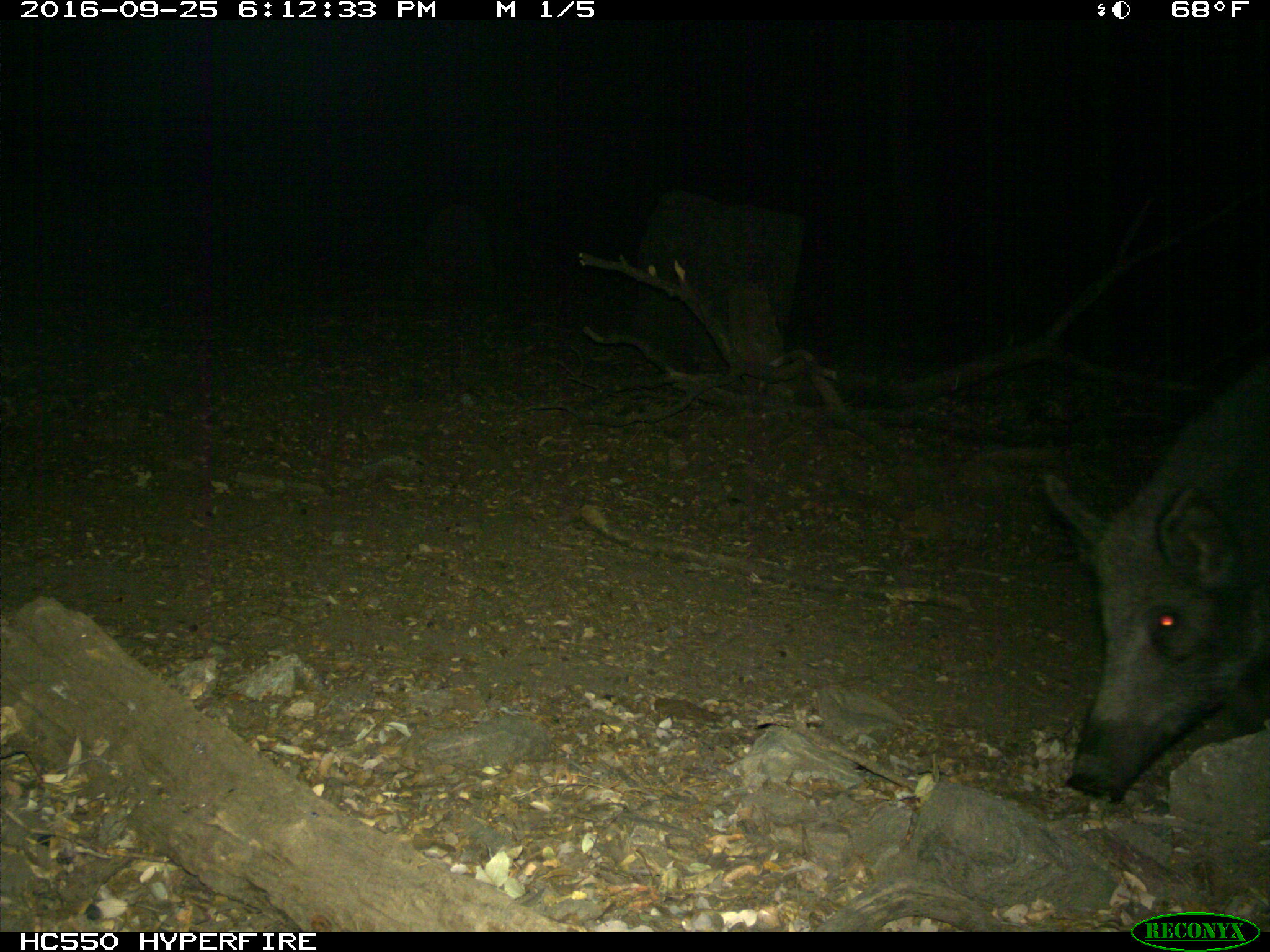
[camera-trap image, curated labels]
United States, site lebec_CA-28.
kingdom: Animalia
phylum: Chordata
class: Mammalia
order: Artiodactyla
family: Suidae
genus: Sus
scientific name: Sus scrofa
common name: wild boar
Sus scrofa (wild boar).